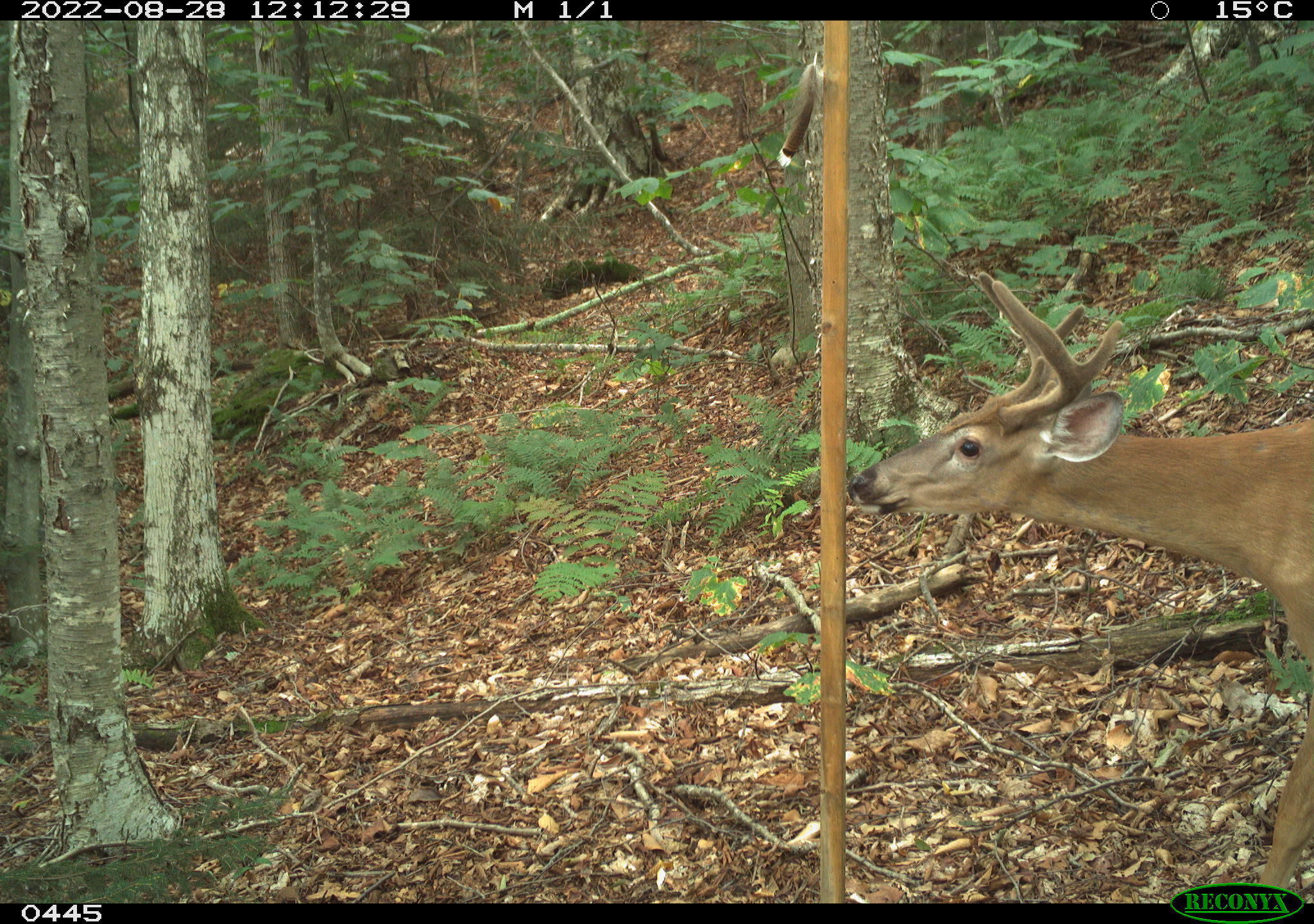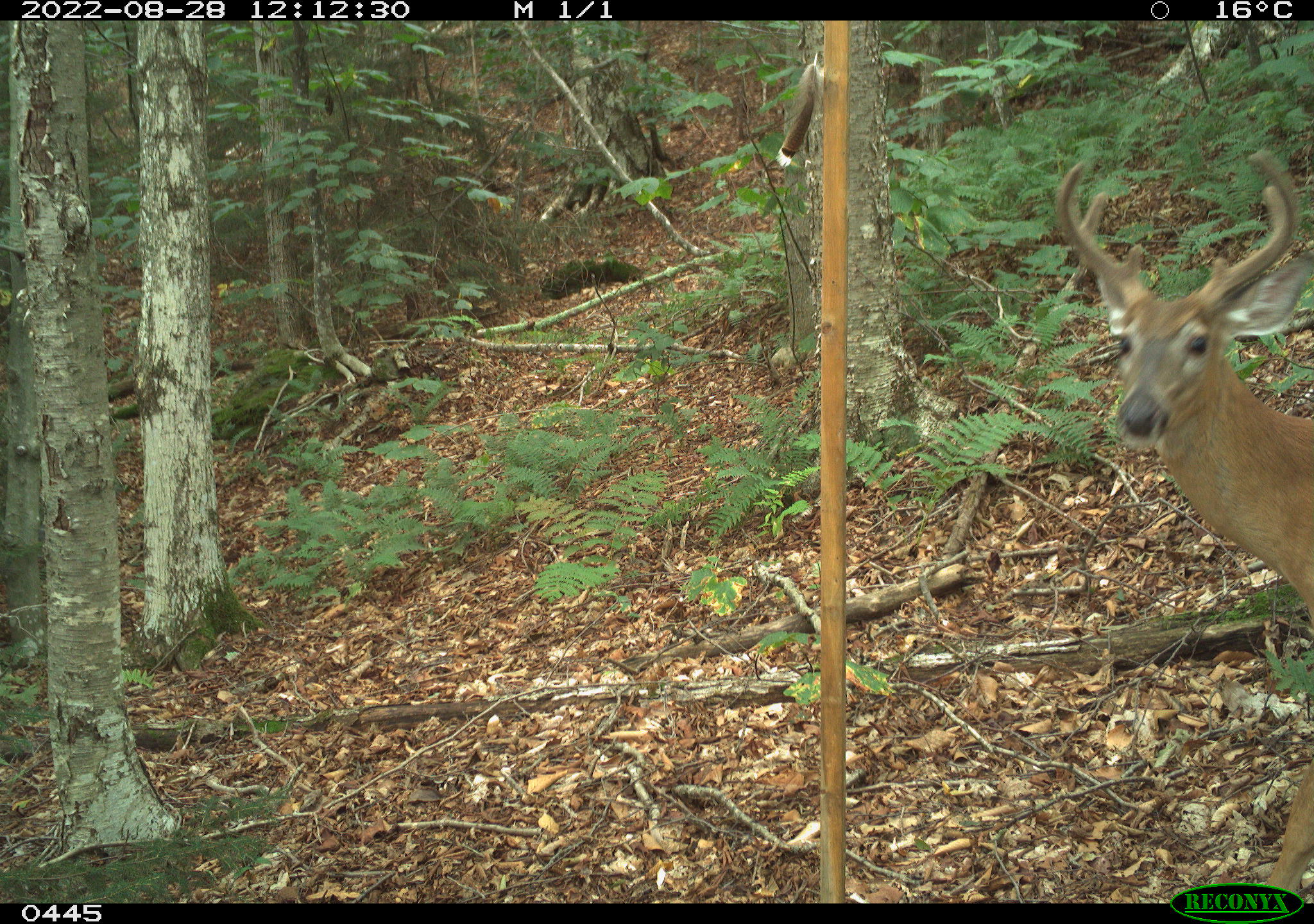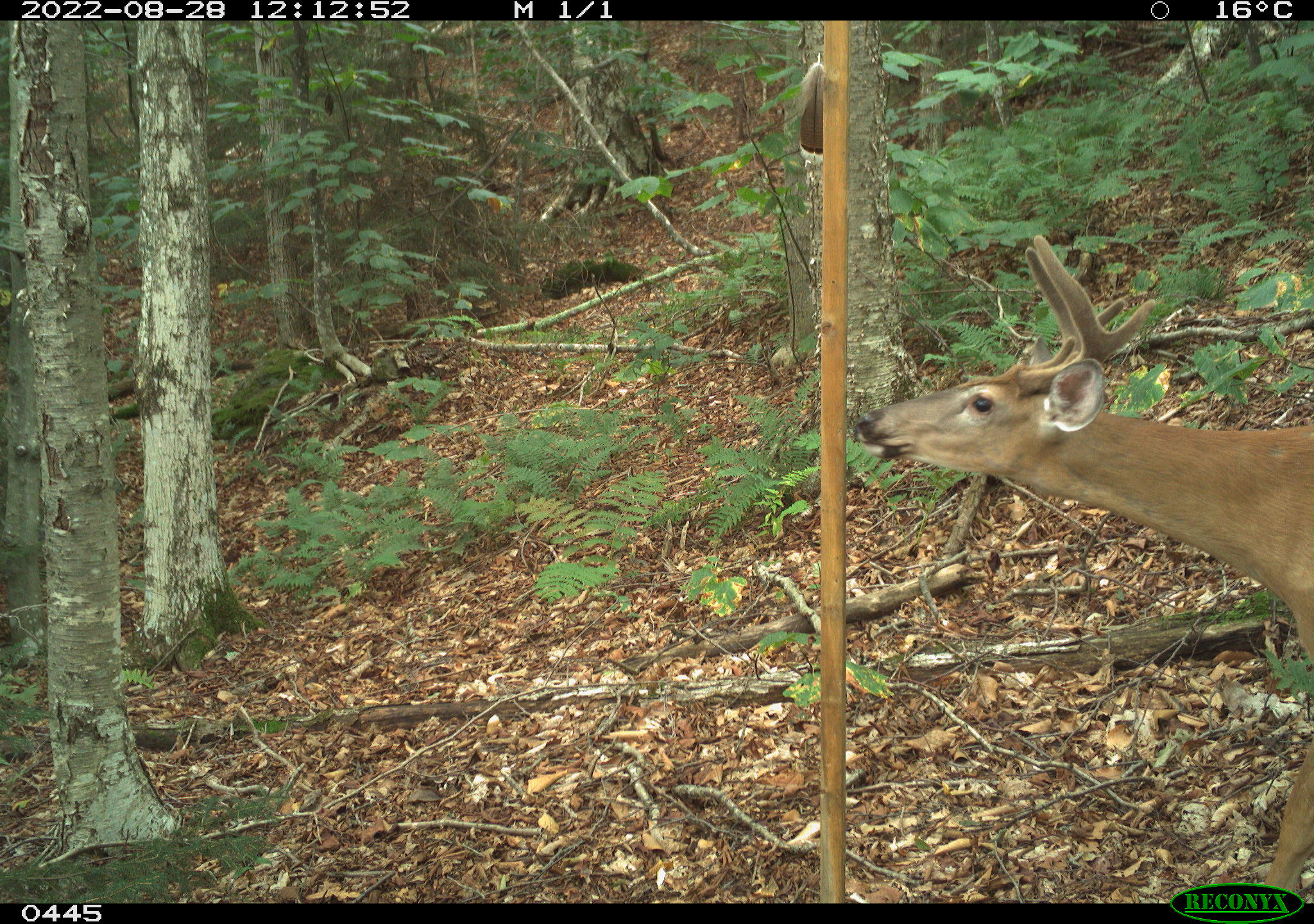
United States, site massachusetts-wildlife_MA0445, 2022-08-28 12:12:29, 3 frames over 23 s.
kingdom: Animalia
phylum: Chordata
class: Mammalia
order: Artiodactyla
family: Cervidae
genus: Odocoileus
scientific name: Odocoileus virginianus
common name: white-tailed deer